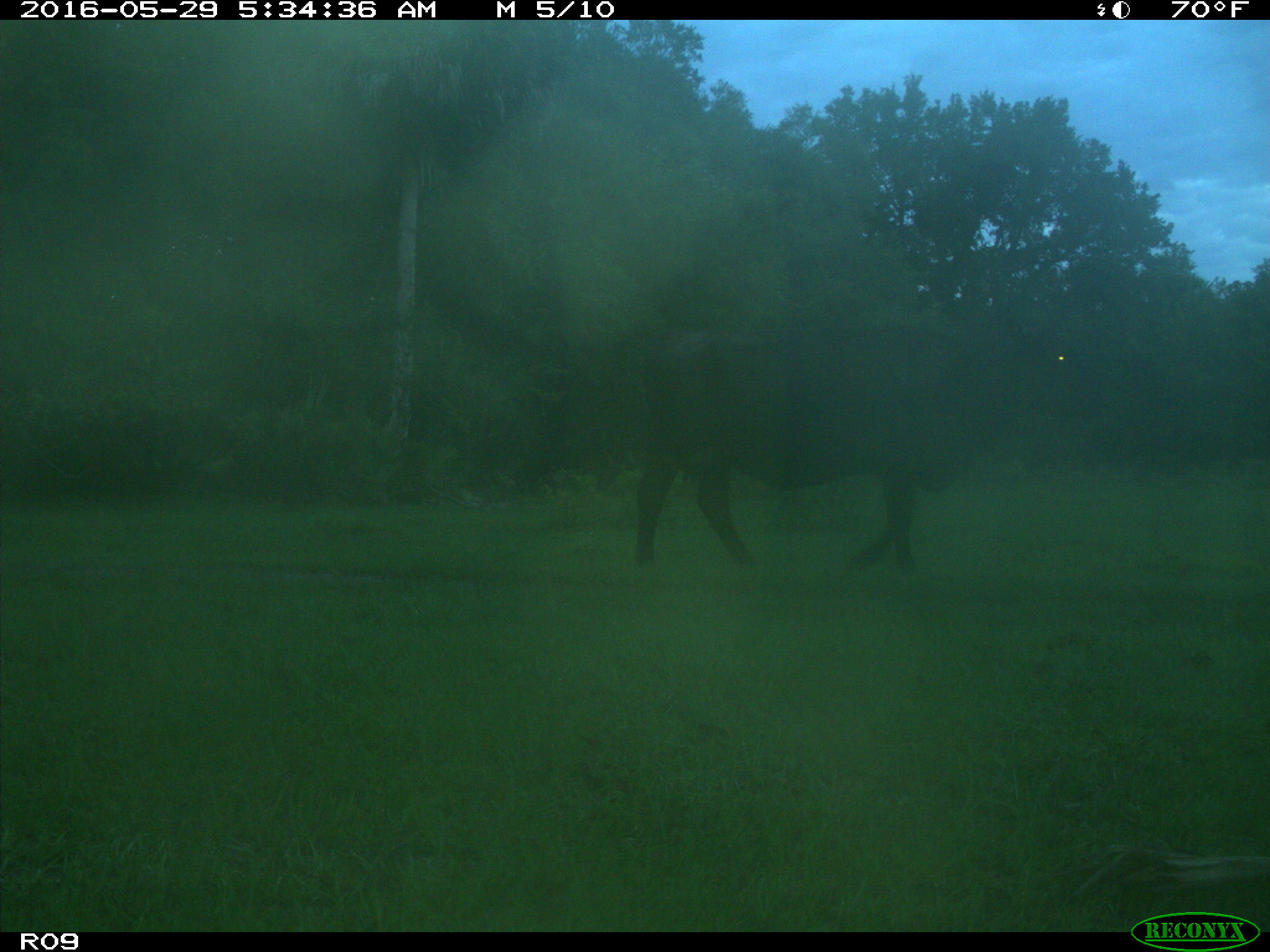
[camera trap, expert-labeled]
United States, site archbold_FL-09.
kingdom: Animalia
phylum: Chordata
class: Mammalia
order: Artiodactyla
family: Bovidae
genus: Bos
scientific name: Bos taurus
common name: domestic cow